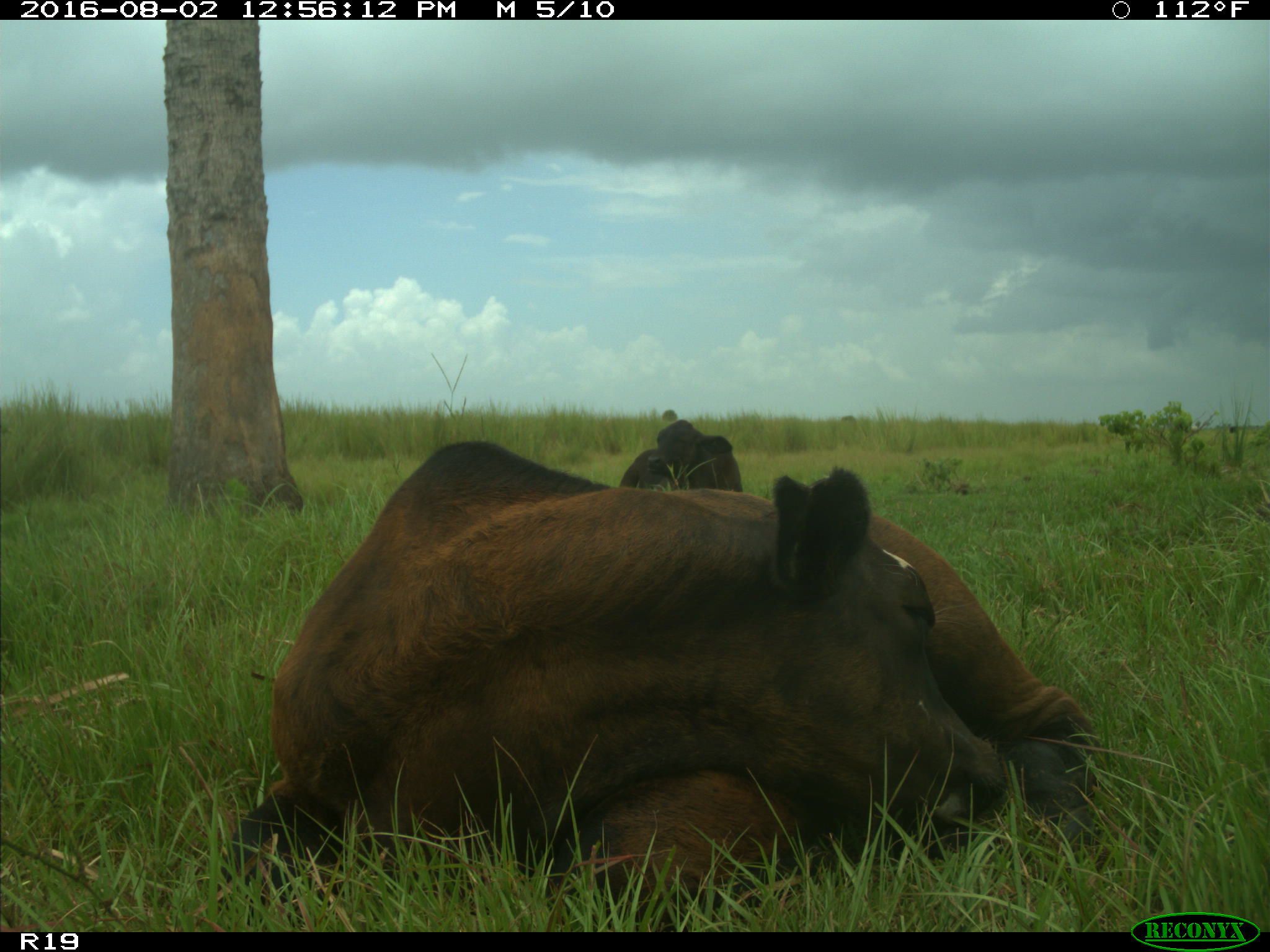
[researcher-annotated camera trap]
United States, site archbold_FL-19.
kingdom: Animalia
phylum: Chordata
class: Mammalia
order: Artiodactyla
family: Bovidae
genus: Bos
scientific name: Bos taurus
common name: domestic cow